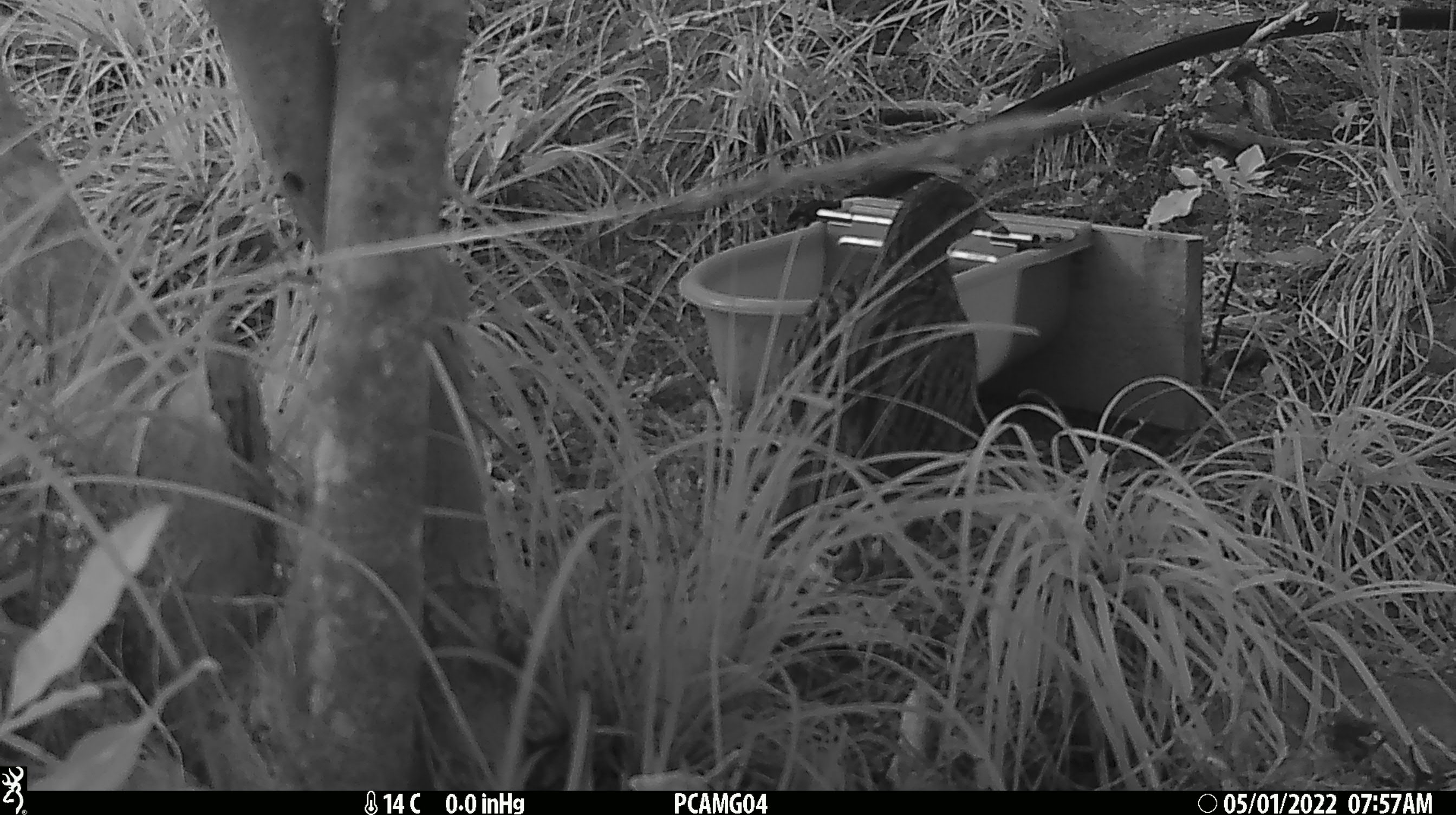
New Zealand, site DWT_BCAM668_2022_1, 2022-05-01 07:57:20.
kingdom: Animalia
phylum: Chordata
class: Aves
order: Gruiformes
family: Rallidae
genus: Gallirallus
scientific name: Gallirallus australis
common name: weka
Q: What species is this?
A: Weka (Gallirallus australis).